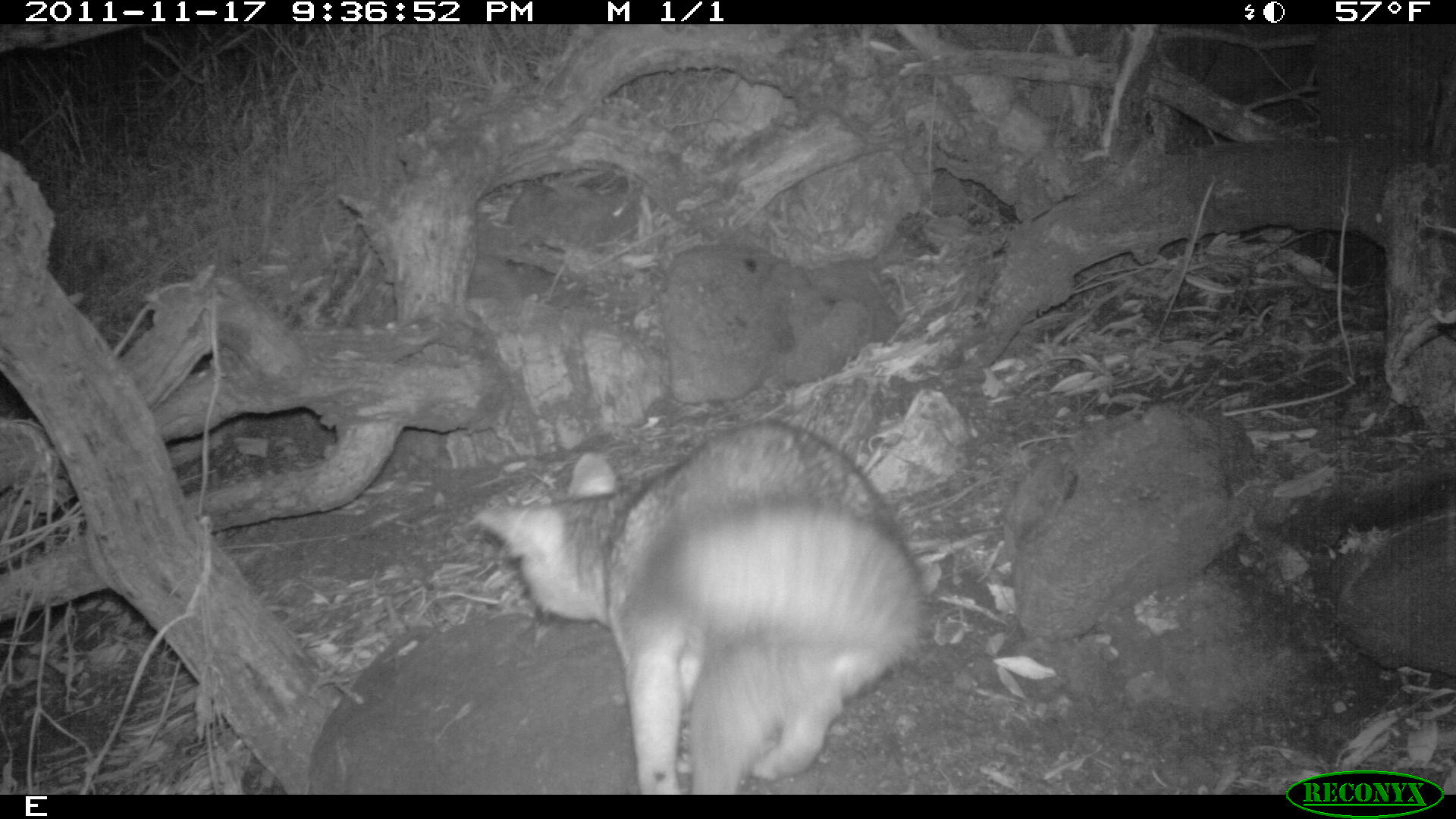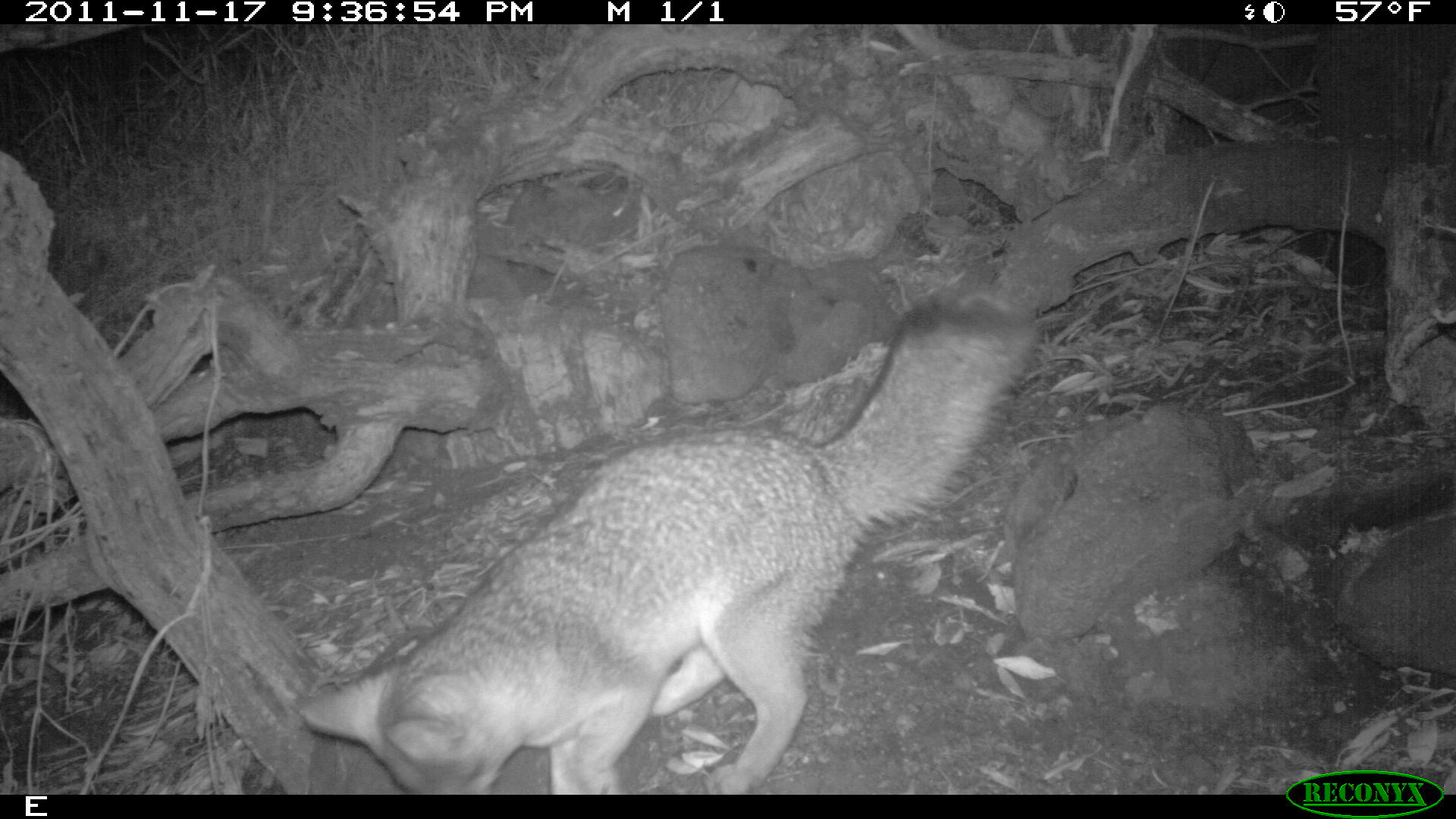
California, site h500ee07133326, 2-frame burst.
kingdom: Animalia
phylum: Chordata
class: Mammalia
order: Carnivora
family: Canidae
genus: Urocyon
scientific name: Urocyon littoralis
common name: island fox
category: fox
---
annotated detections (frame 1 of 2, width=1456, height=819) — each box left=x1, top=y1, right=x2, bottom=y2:
fox: left=475, top=417, right=925, bottom=792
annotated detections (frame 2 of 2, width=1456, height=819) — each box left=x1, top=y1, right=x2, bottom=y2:
fox: left=298, top=282, right=1043, bottom=794